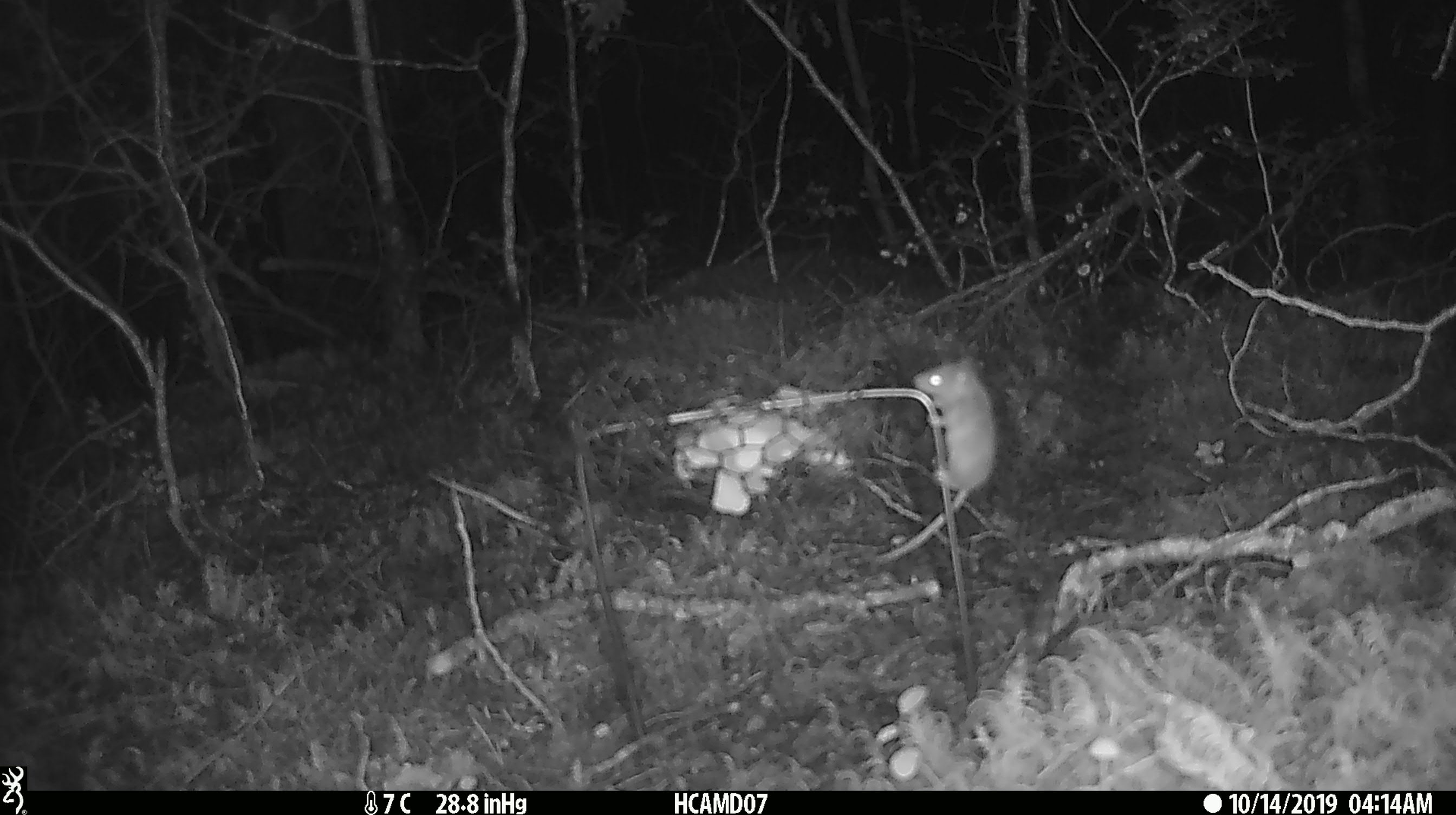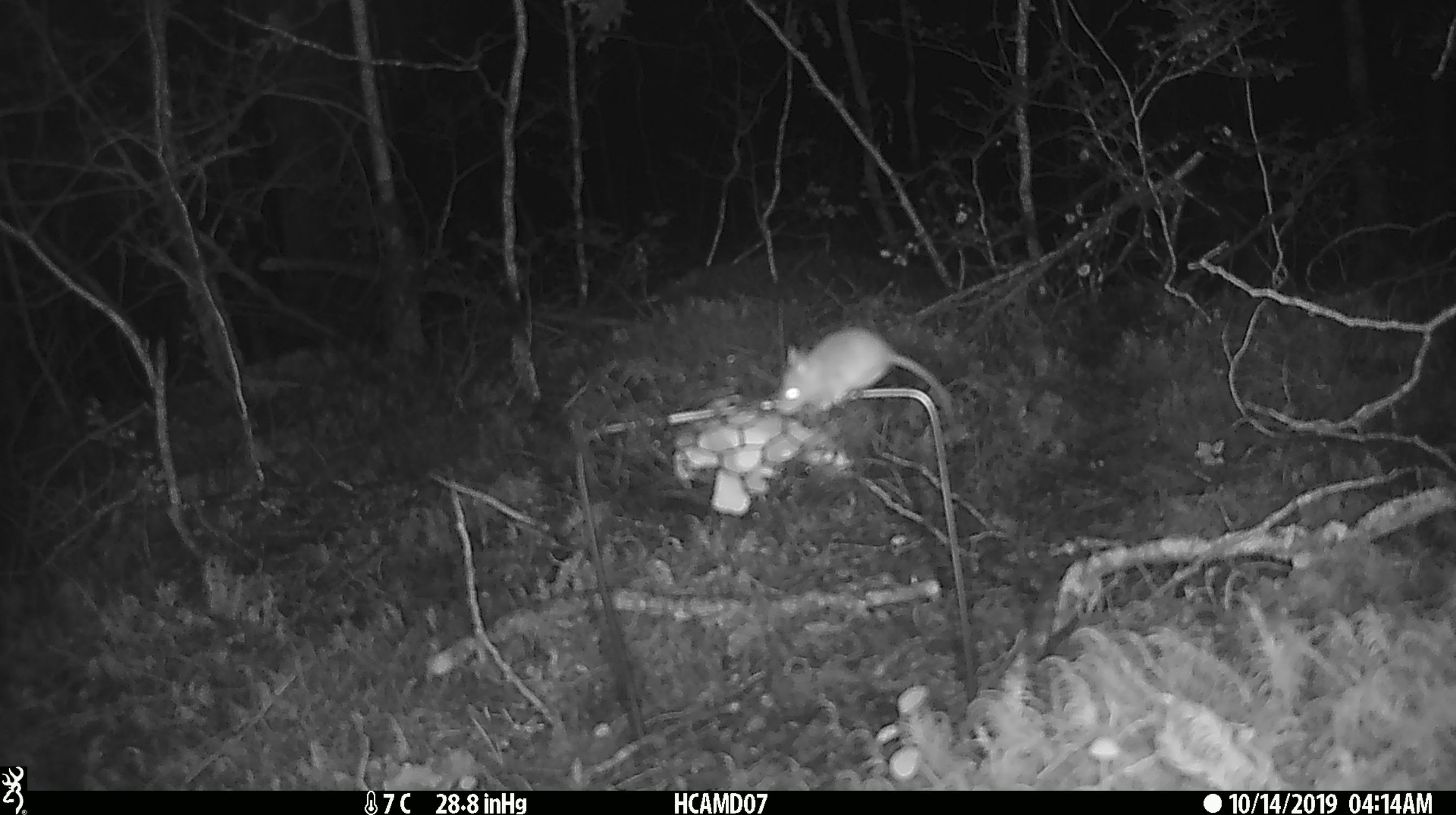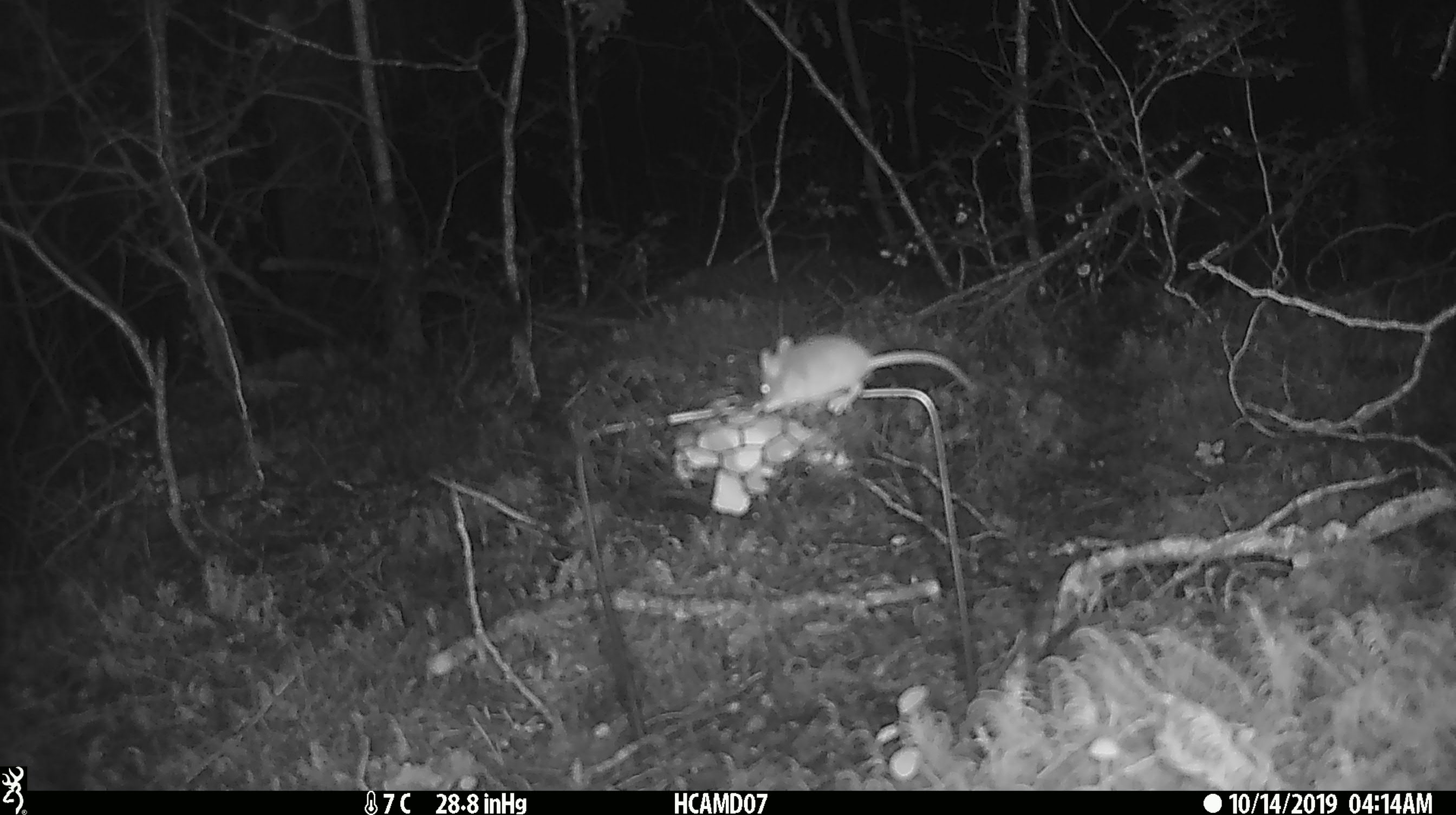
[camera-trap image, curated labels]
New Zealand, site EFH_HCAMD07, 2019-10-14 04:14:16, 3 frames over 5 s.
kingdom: Animalia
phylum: Chordata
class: Mammalia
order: Rodentia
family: Muridae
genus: Mus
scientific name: Mus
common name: mouse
Mouse (Mus).